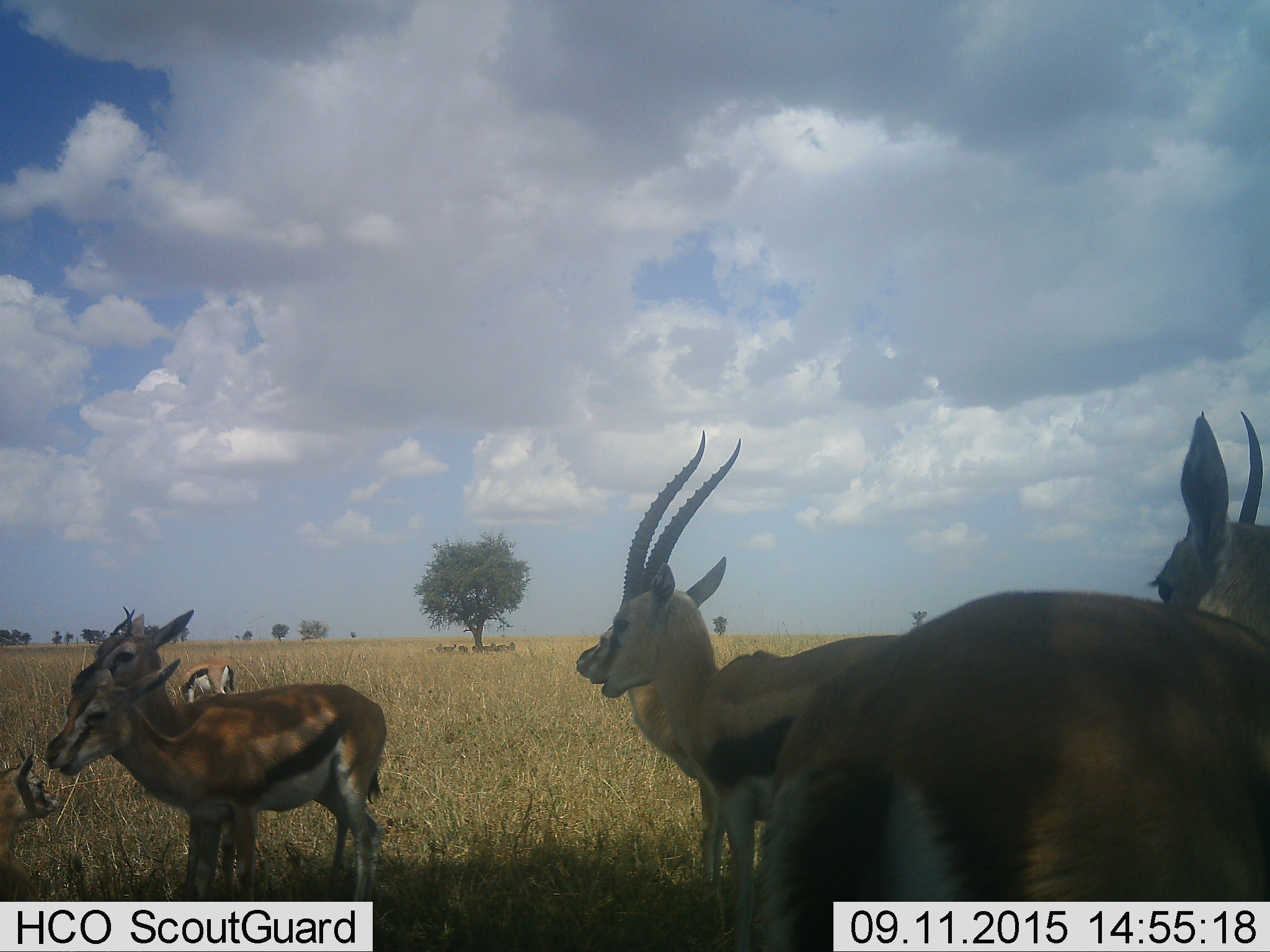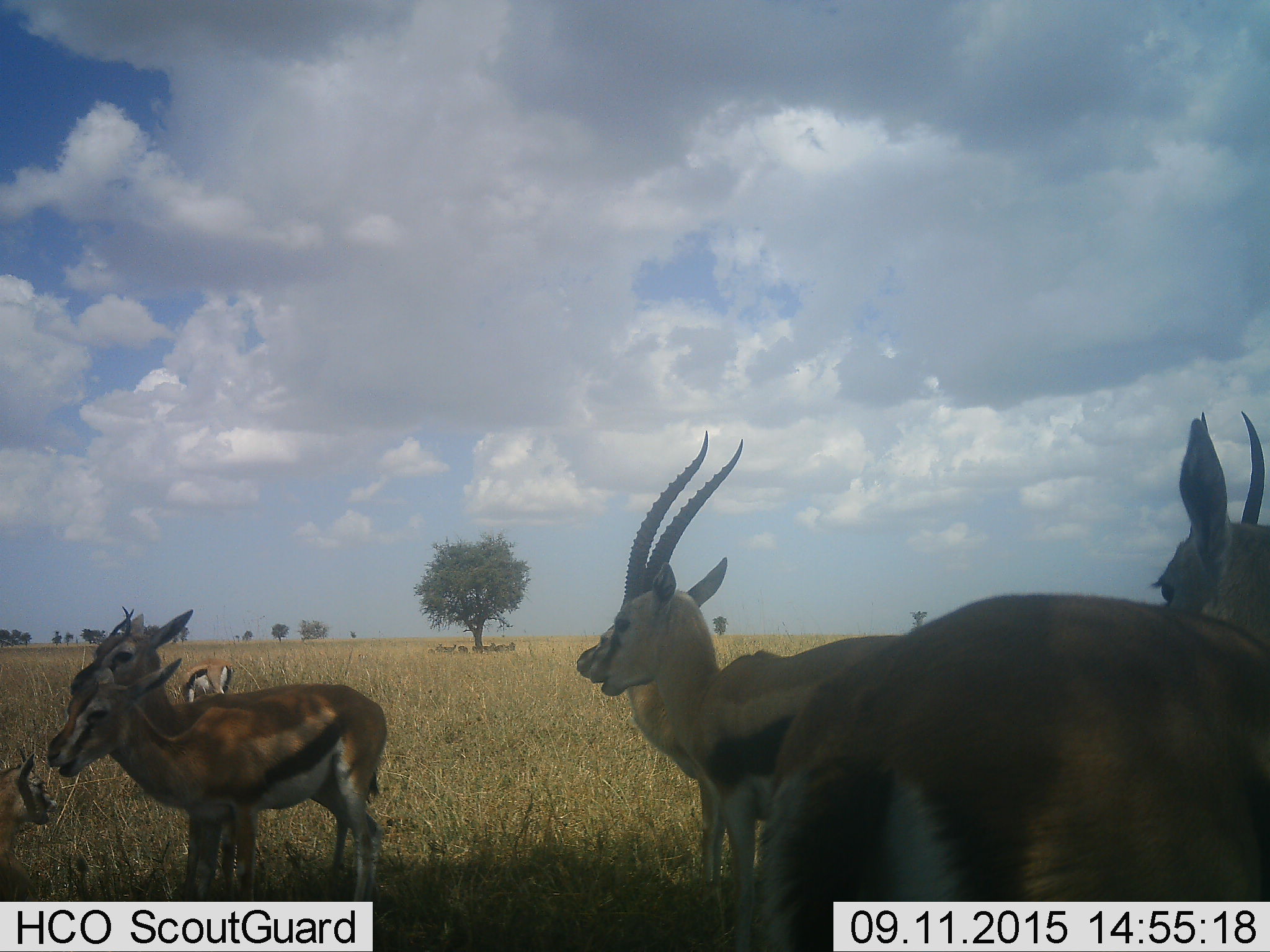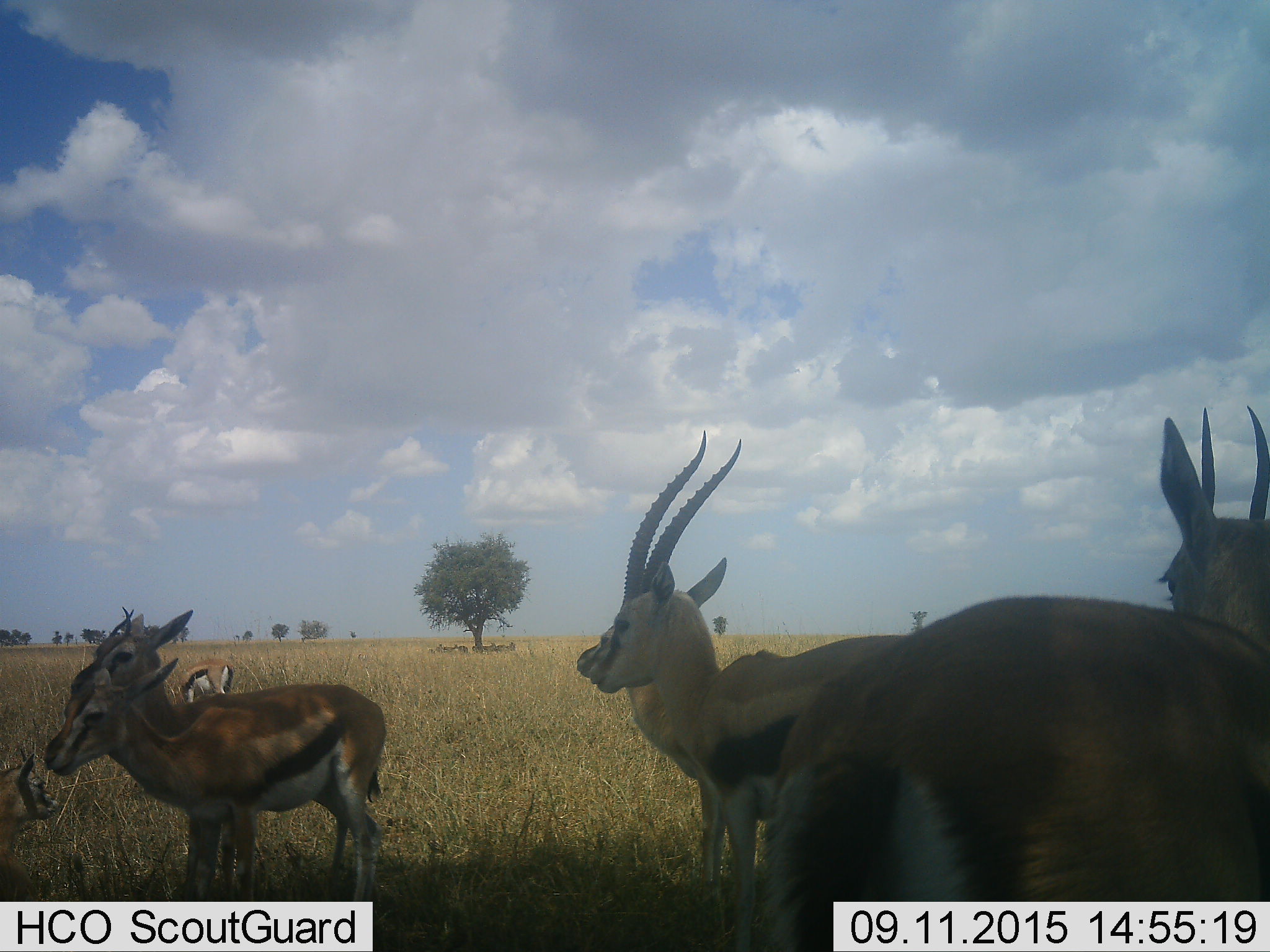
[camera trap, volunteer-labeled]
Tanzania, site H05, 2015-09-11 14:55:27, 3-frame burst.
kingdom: Animalia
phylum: Chordata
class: Mammalia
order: Artiodactyla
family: Bovidae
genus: Eudorcas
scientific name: Eudorcas thomsonii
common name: thomson's gazelle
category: gazellethomsons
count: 11-50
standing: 88%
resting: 62%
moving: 12%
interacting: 0%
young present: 62%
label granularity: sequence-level